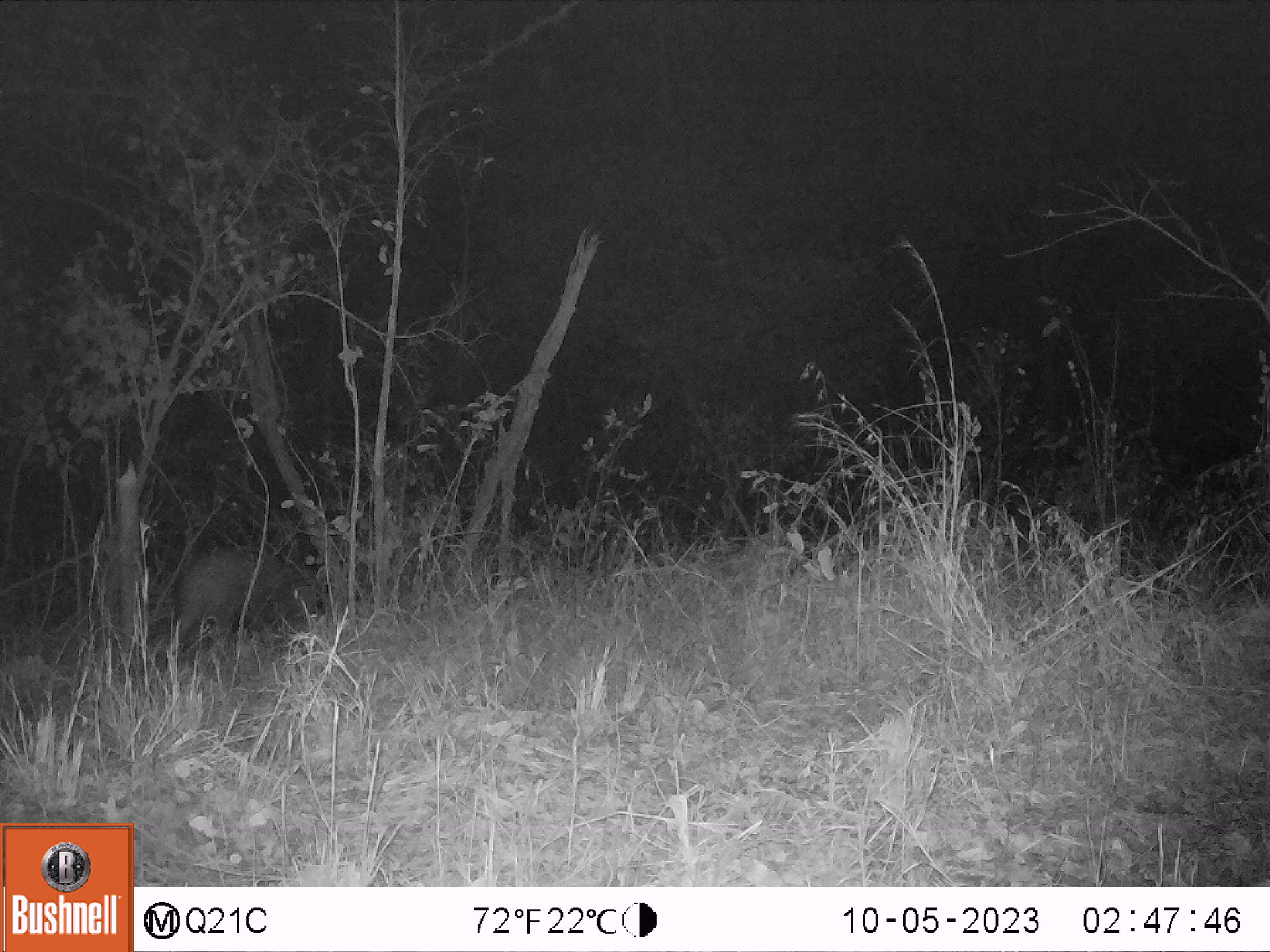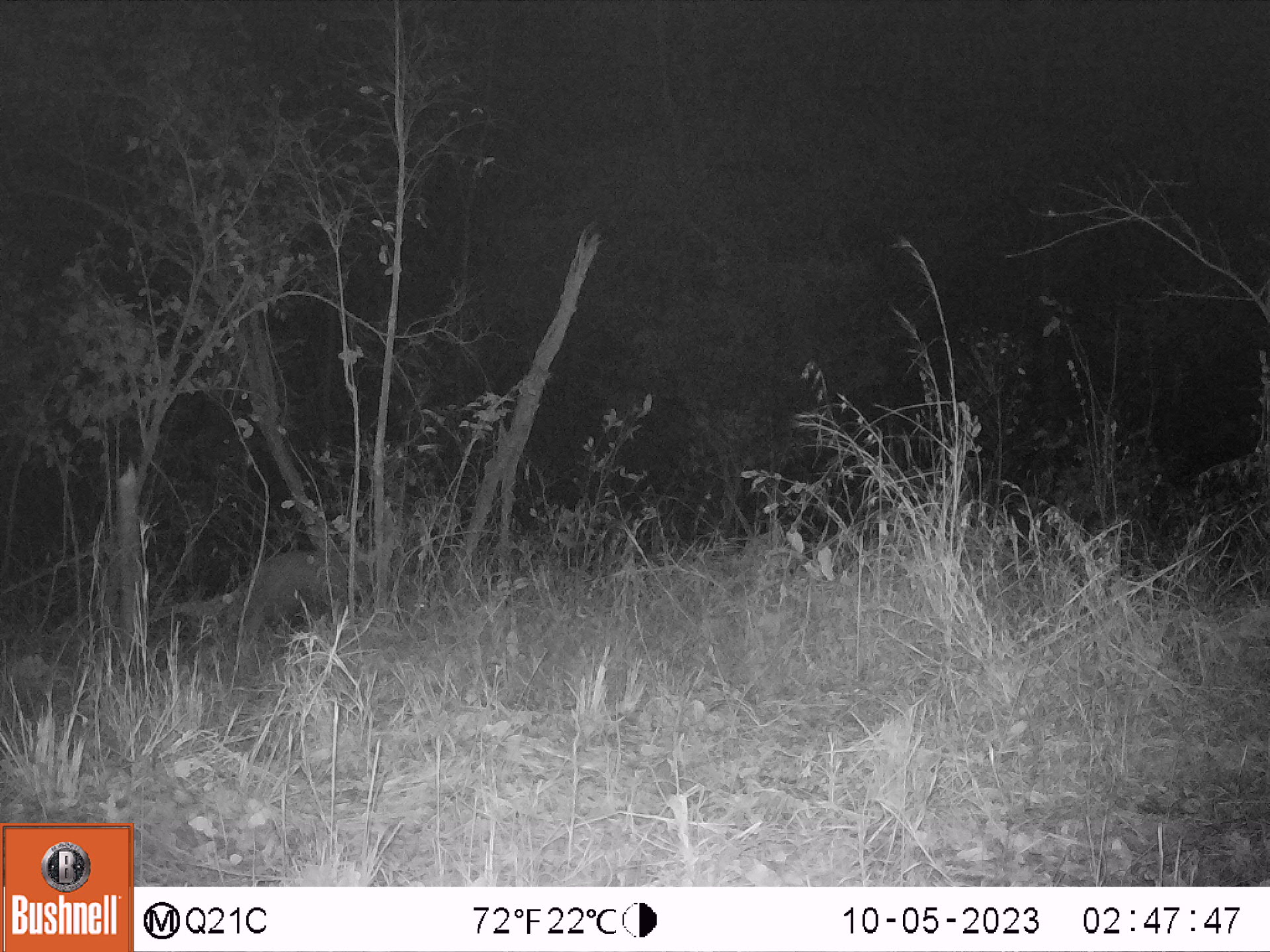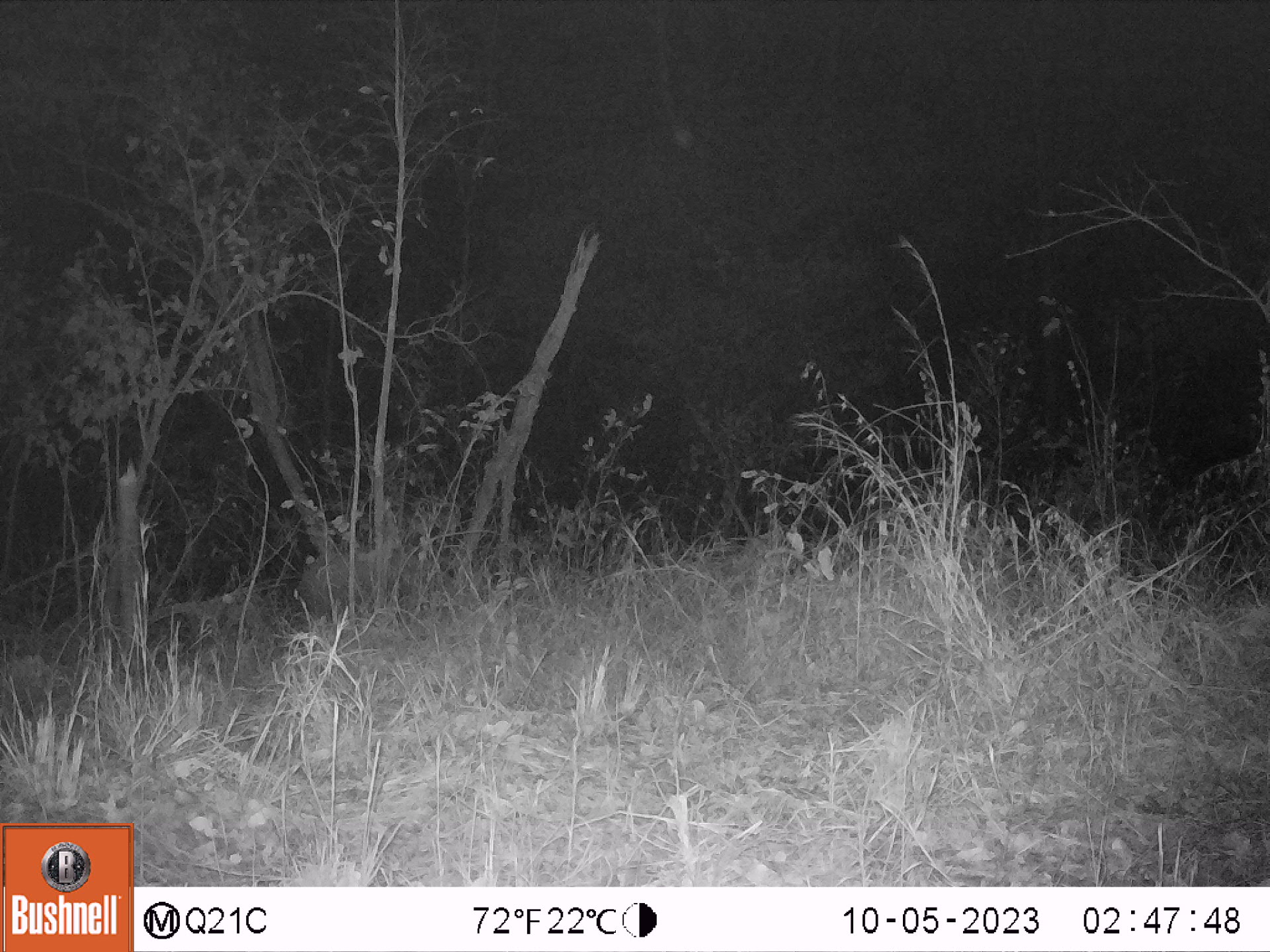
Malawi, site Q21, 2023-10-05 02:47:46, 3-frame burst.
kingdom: Animalia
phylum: Chordata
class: Mammalia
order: Tubulidentata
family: Orycteropodidae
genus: Orycteropus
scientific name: Orycteropus afer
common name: aardvark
Aardvark (Orycteropus afer), count 1.